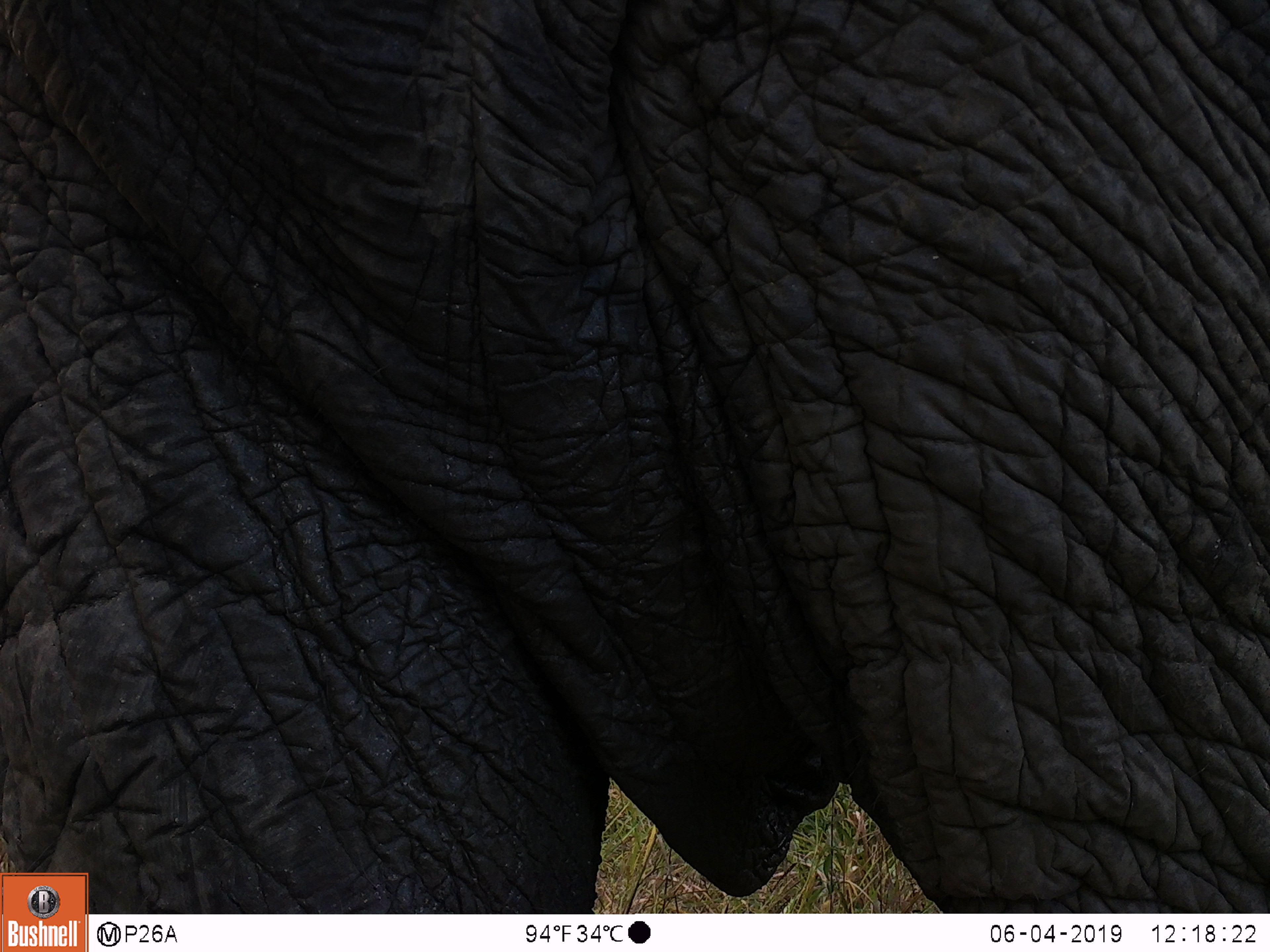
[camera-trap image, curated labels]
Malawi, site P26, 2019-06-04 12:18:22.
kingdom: Animalia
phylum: Chordata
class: Mammalia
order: Proboscidea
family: Elephantidae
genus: Loxodonta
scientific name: Loxodonta africana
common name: african savanna elephant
African savanna elephant (Loxodonta africana), count 1.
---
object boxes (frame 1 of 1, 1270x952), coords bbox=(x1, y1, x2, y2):
african savanna elephant: bbox=(6, 0, 1262, 867)